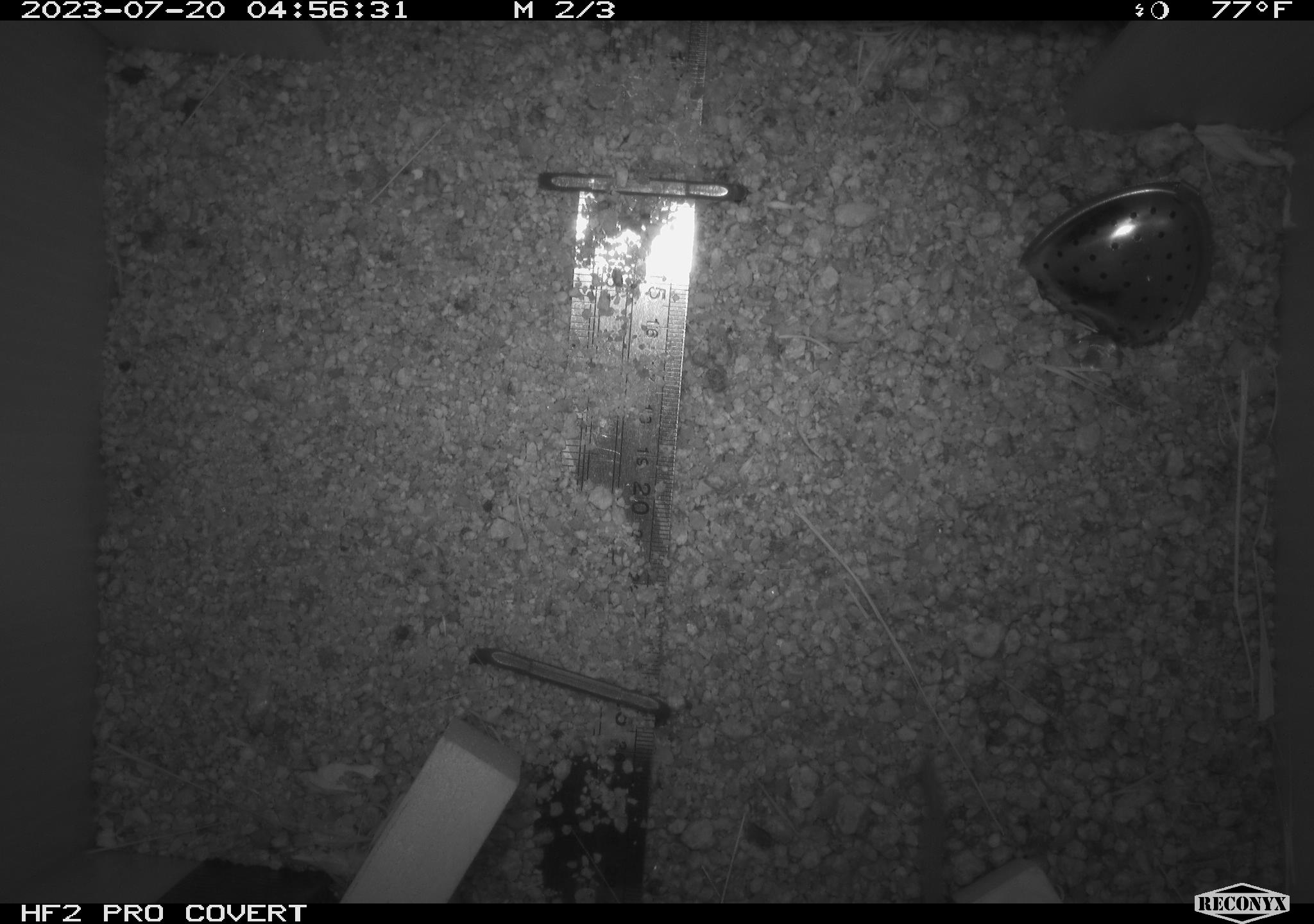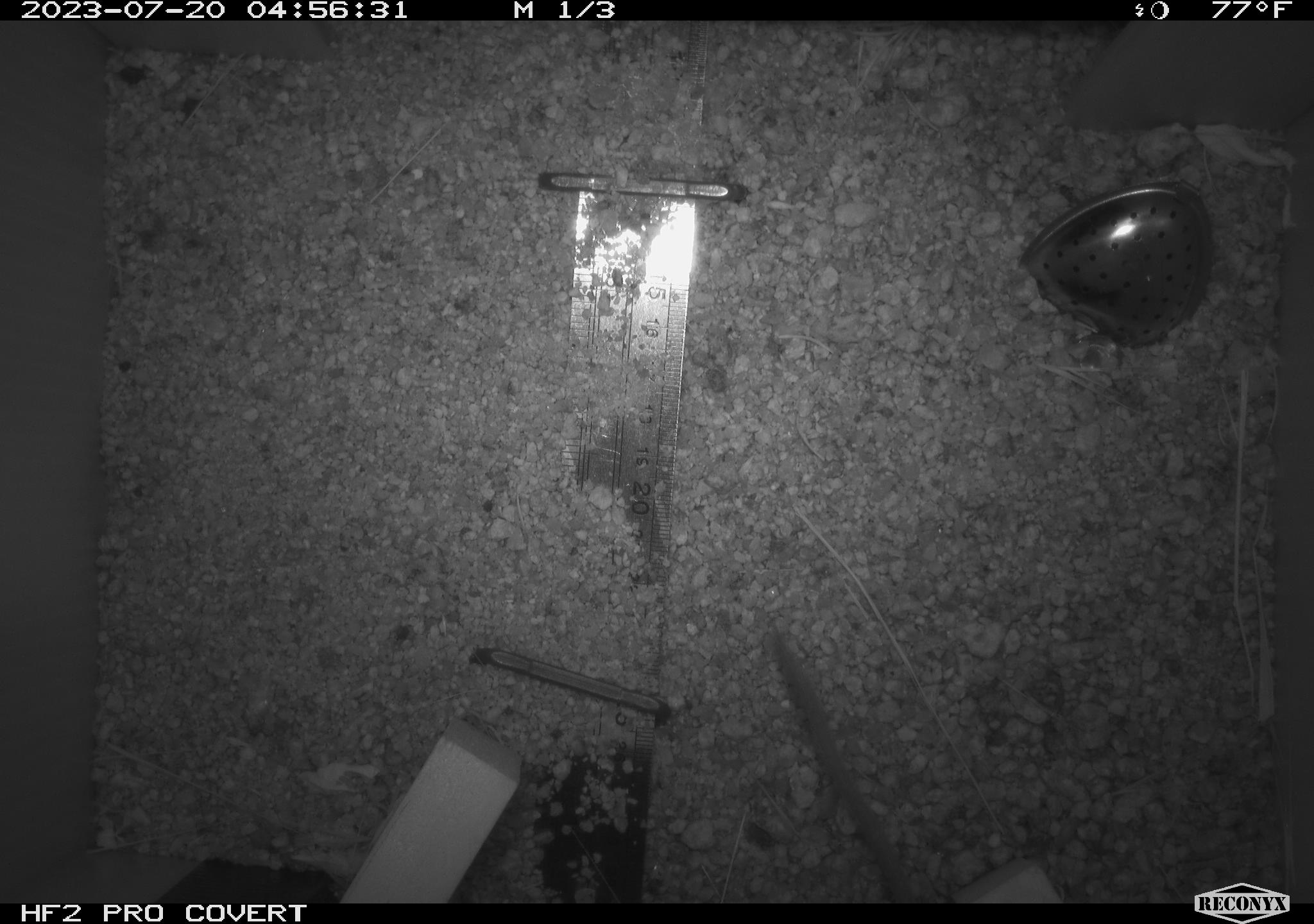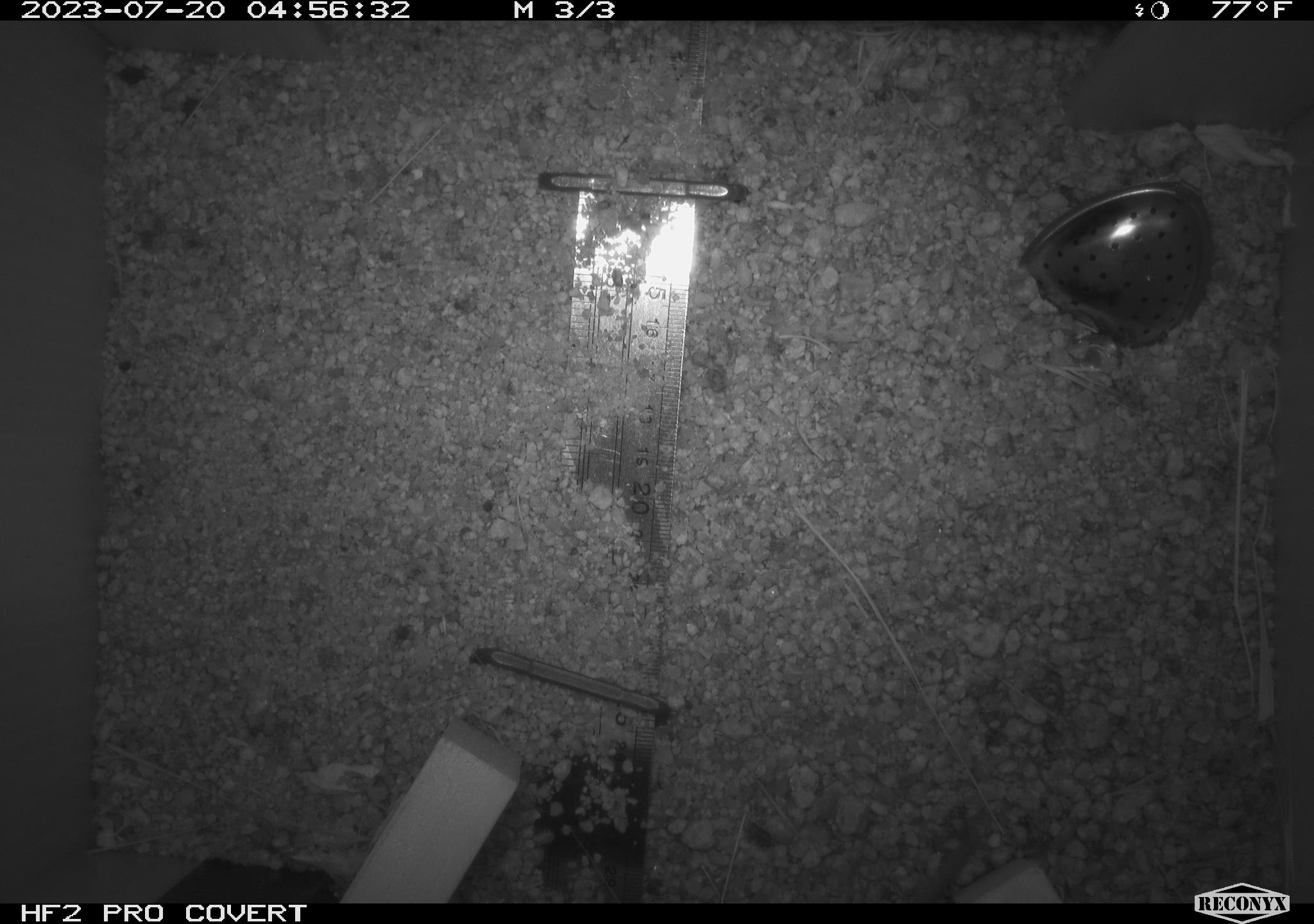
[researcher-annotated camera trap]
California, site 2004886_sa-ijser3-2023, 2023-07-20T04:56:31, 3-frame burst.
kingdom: Animalia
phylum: Chordata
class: Mammalia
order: Rodentia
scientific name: Rodentia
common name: mouse species